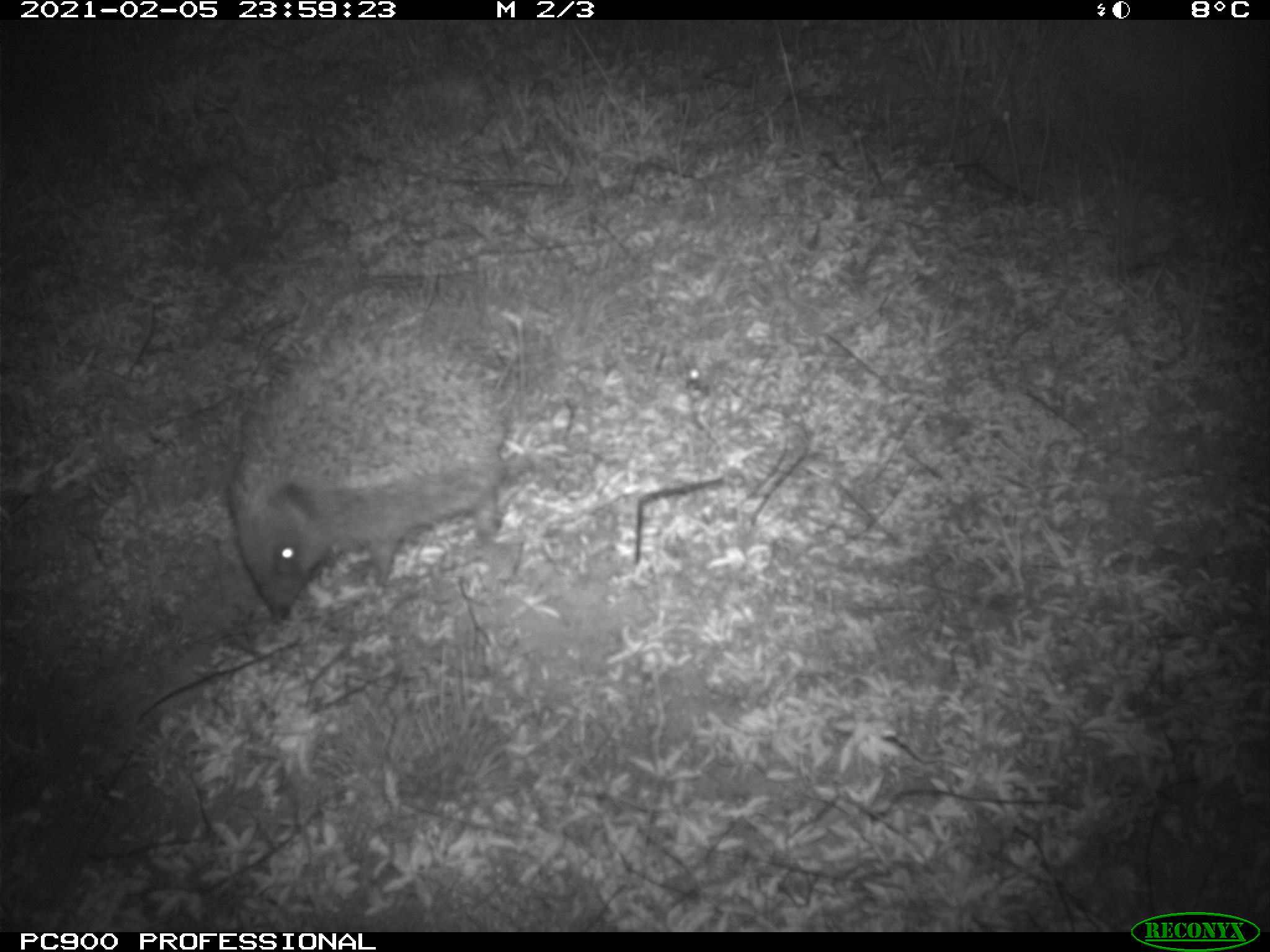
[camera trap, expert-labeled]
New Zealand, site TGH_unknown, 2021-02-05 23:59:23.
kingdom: Animalia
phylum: Chordata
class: Mammalia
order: Eulipotyphla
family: Erinaceidae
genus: Erinaceus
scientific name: Erinaceus europaeus europaeus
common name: european hedgehog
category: hedgehog